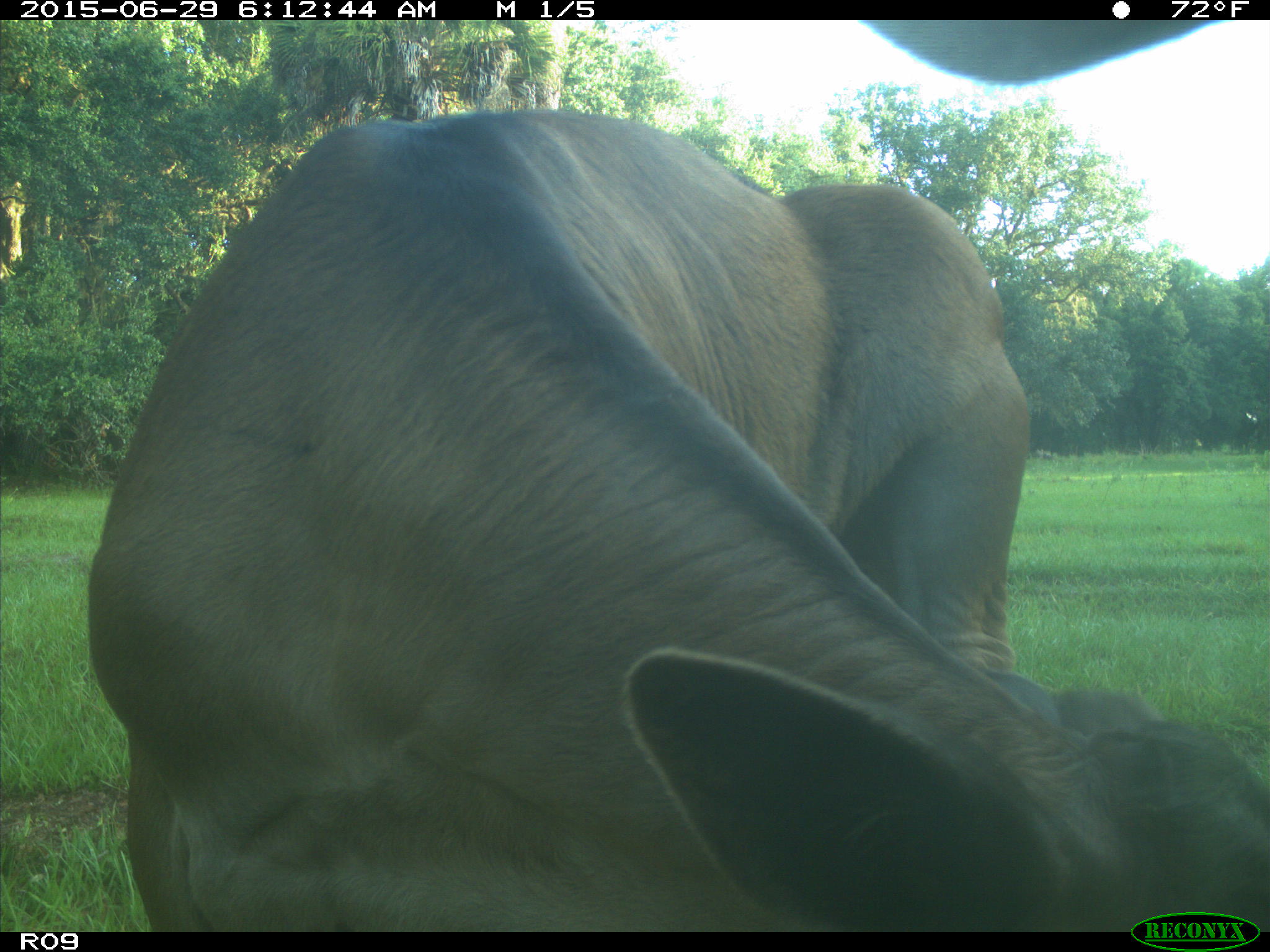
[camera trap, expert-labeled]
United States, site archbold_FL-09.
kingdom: Animalia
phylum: Chordata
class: Mammalia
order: Artiodactyla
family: Bovidae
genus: Bos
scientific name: Bos taurus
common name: domestic cow